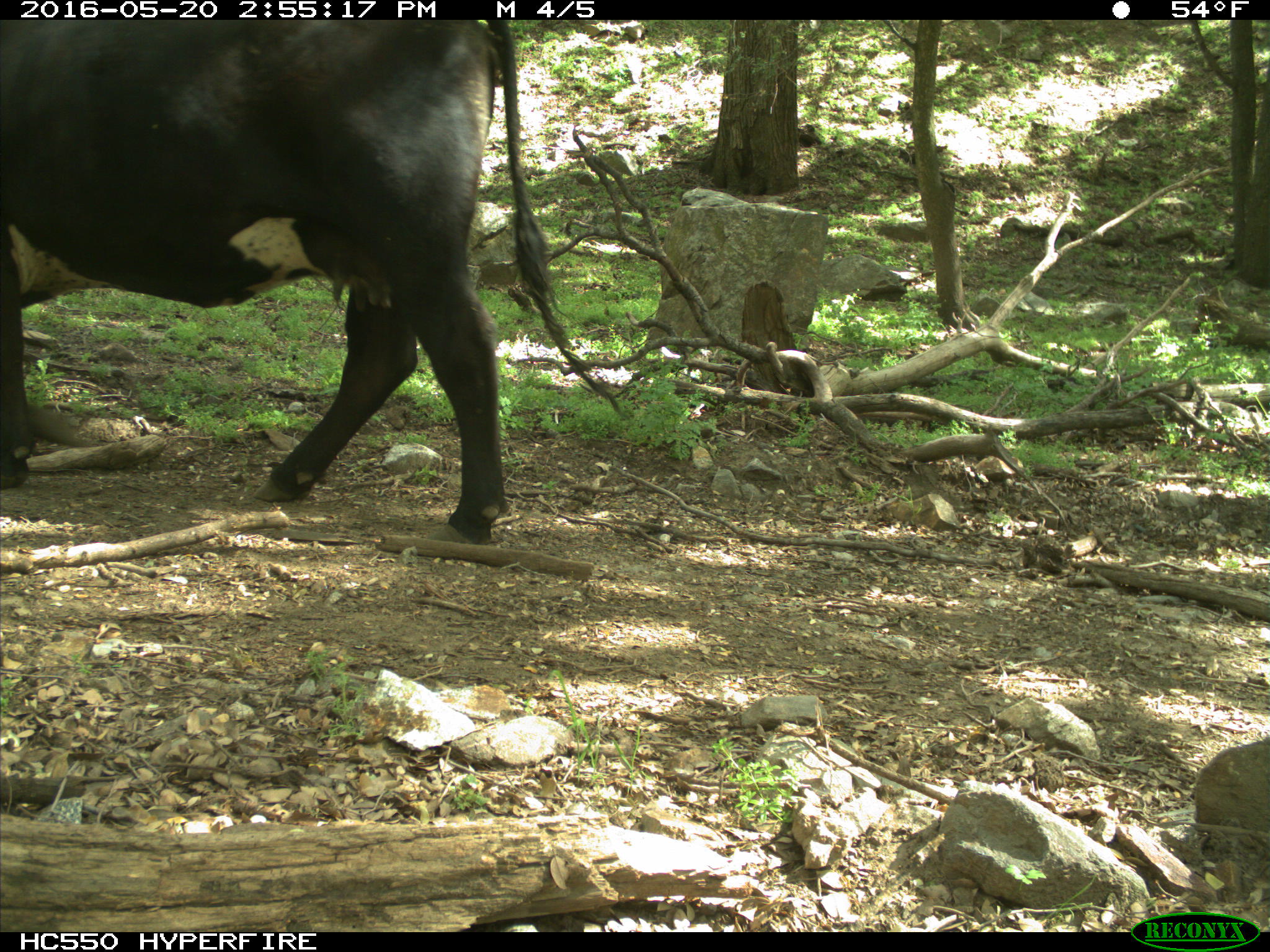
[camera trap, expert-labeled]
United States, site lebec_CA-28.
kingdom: Animalia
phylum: Chordata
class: Mammalia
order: Artiodactyla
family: Bovidae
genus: Bos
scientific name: Bos taurus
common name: domestic cow